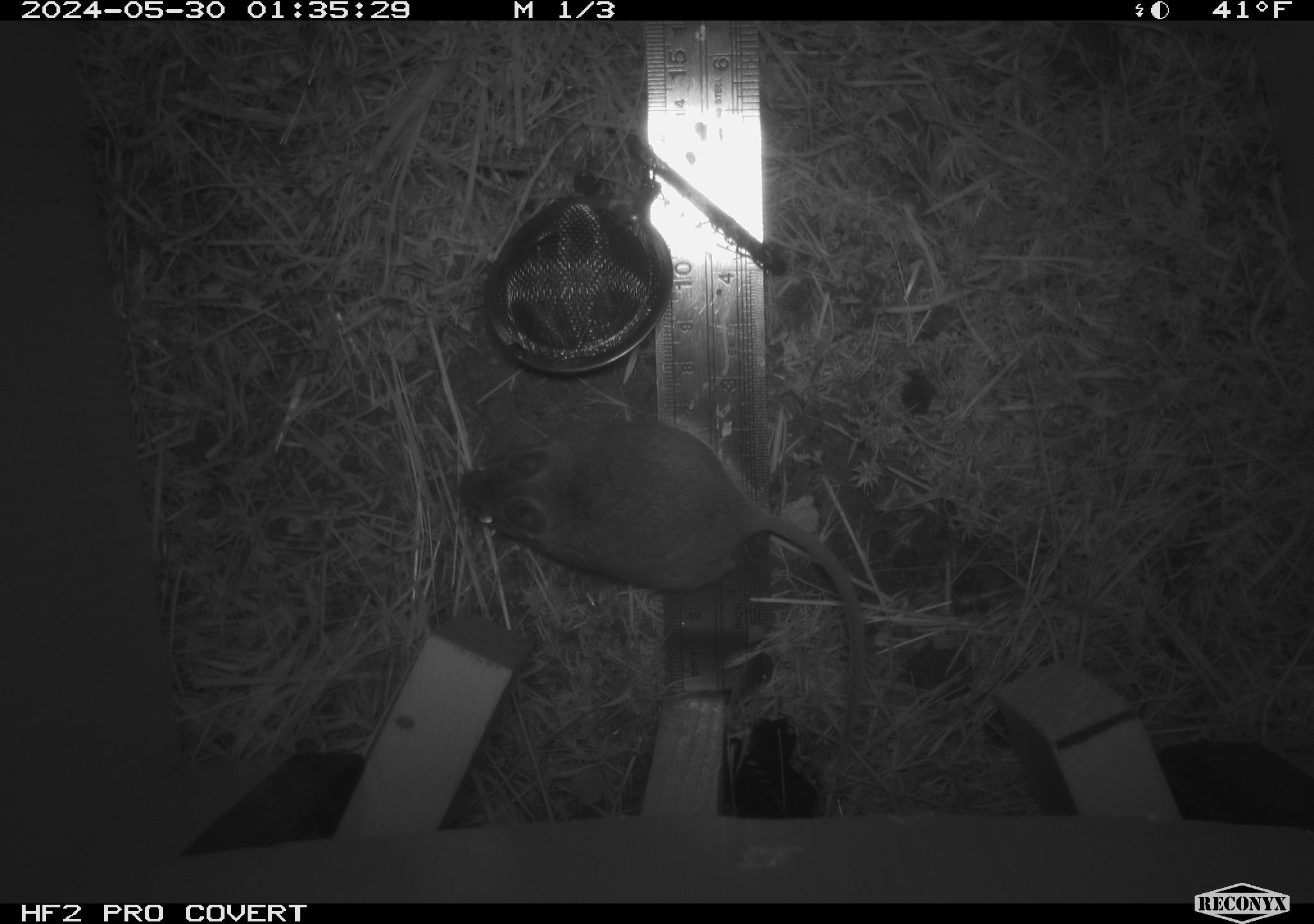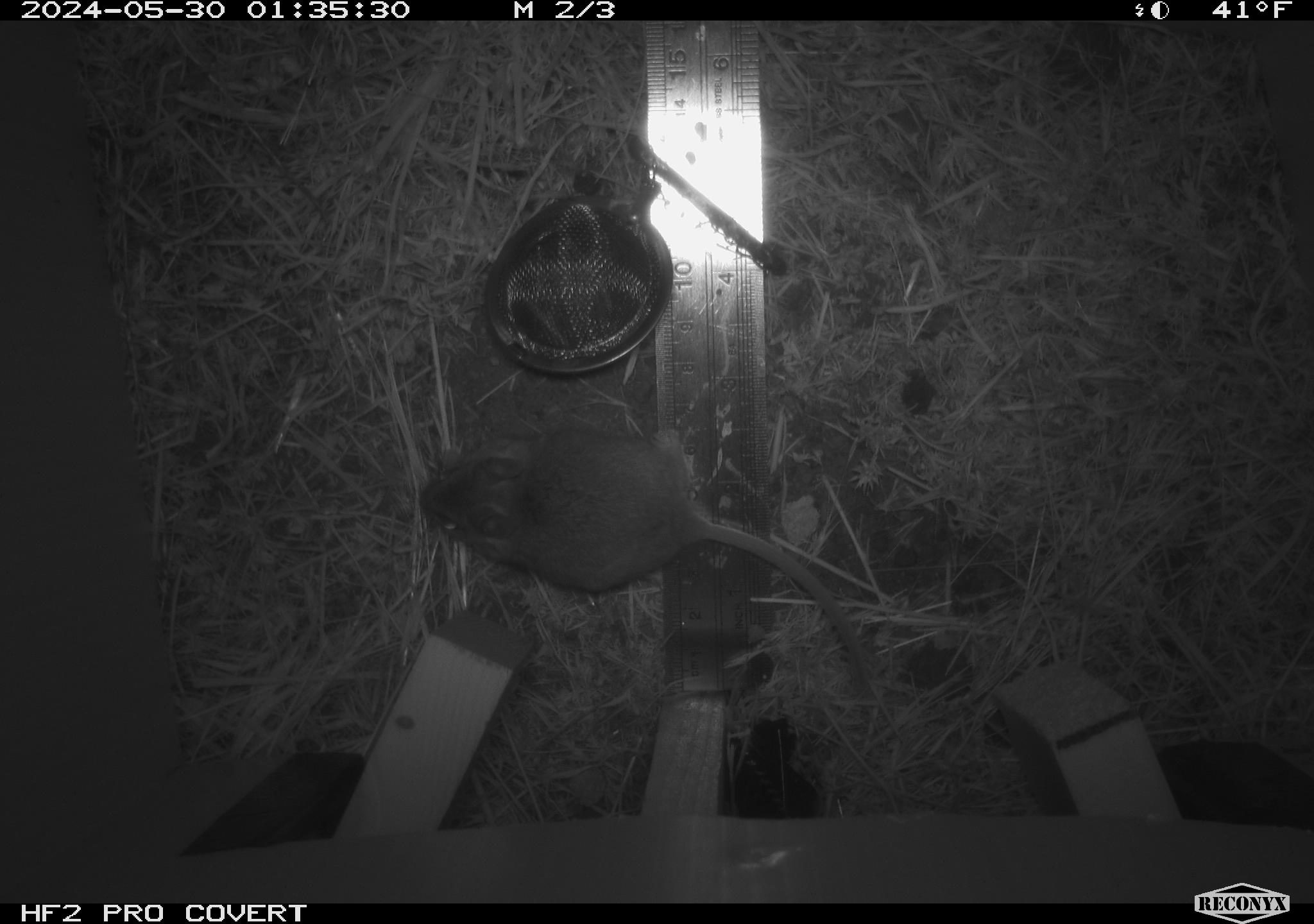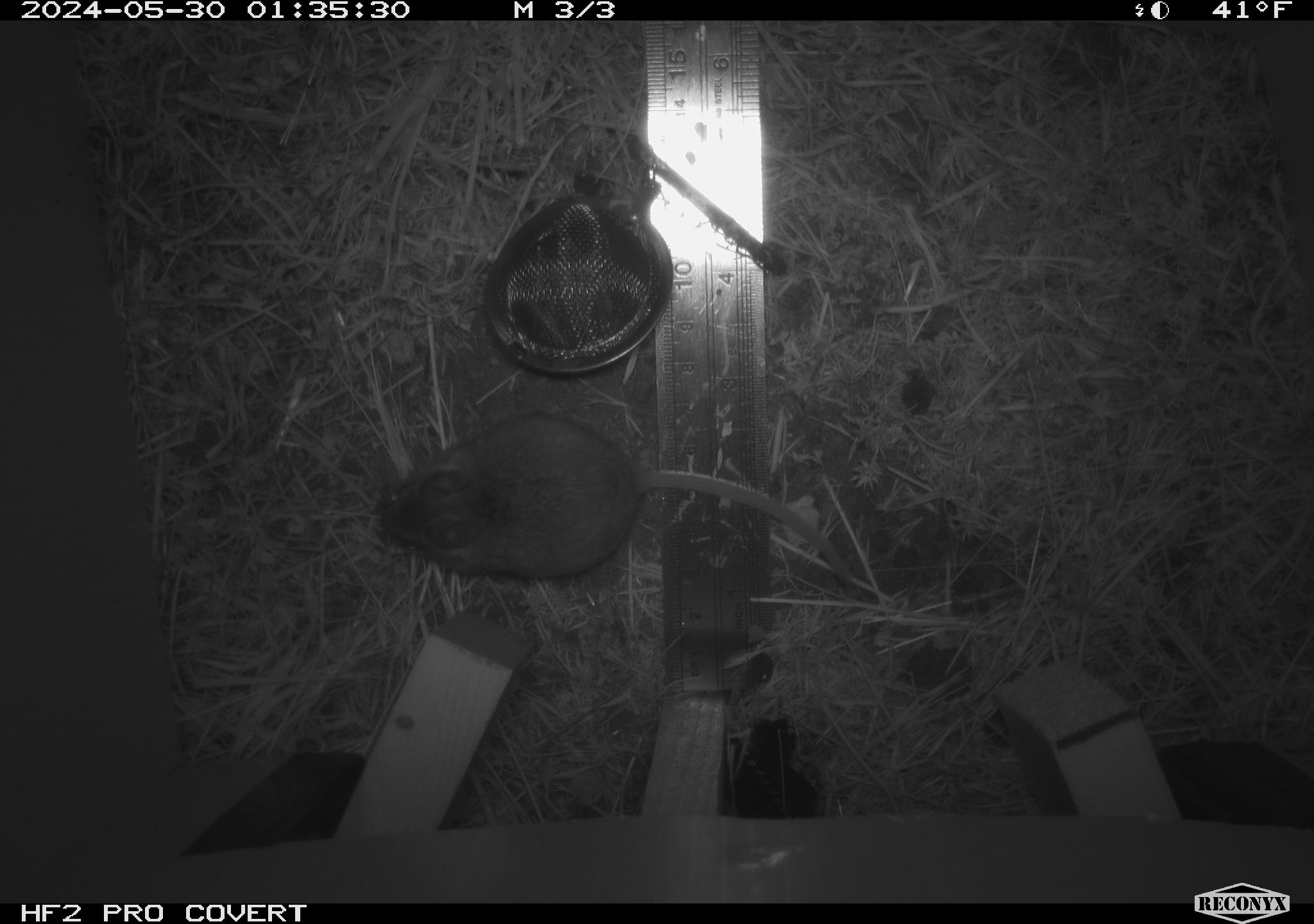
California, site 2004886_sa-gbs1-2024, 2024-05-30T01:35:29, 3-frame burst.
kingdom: Animalia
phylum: Chordata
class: Mammalia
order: Rodentia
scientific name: Rodentia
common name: mouse species